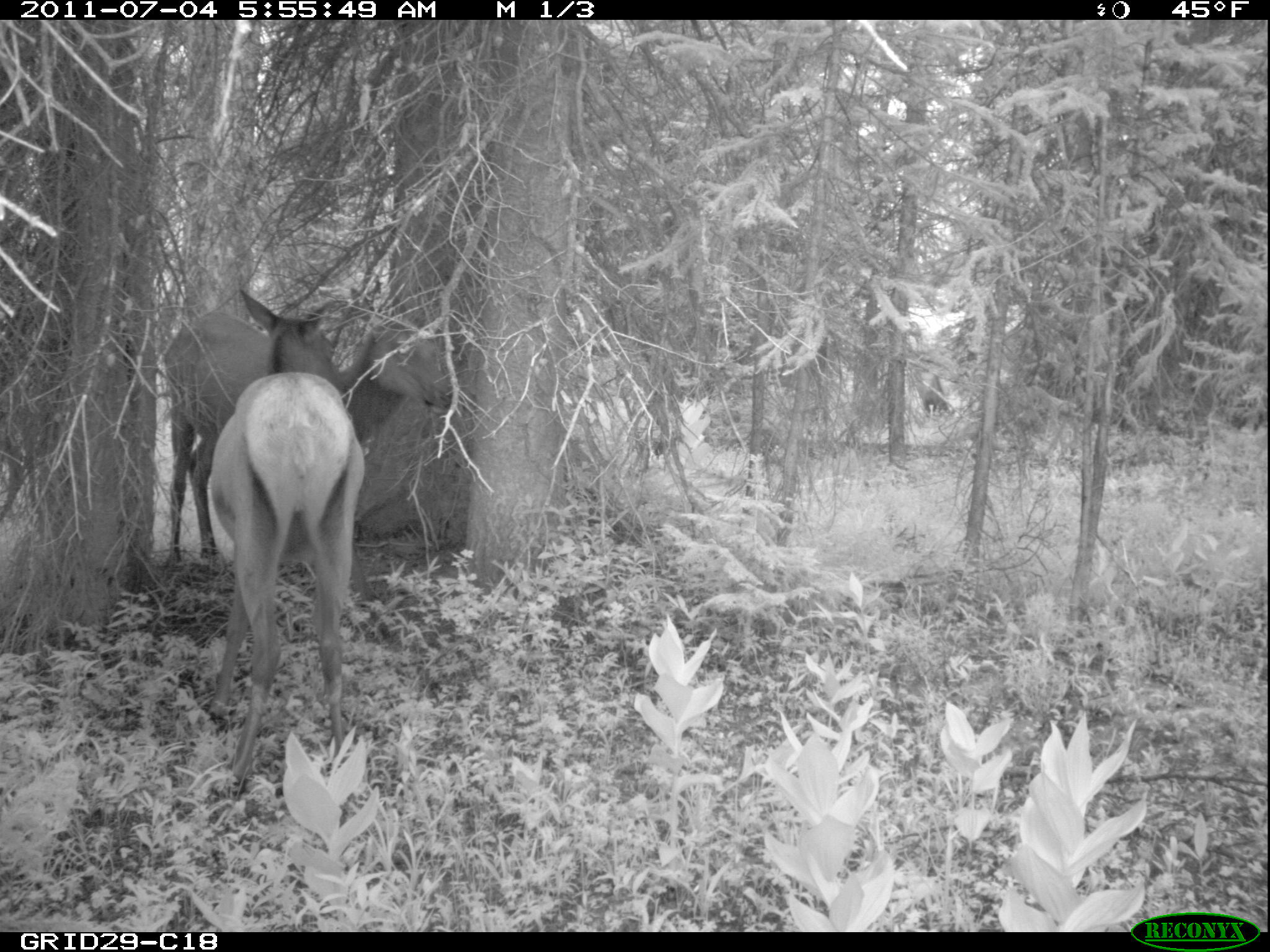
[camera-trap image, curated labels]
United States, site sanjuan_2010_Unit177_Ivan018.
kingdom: Animalia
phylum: Chordata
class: Mammalia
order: Artiodactyla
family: Cervidae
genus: Cervus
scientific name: Cervus elaphus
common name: red deer